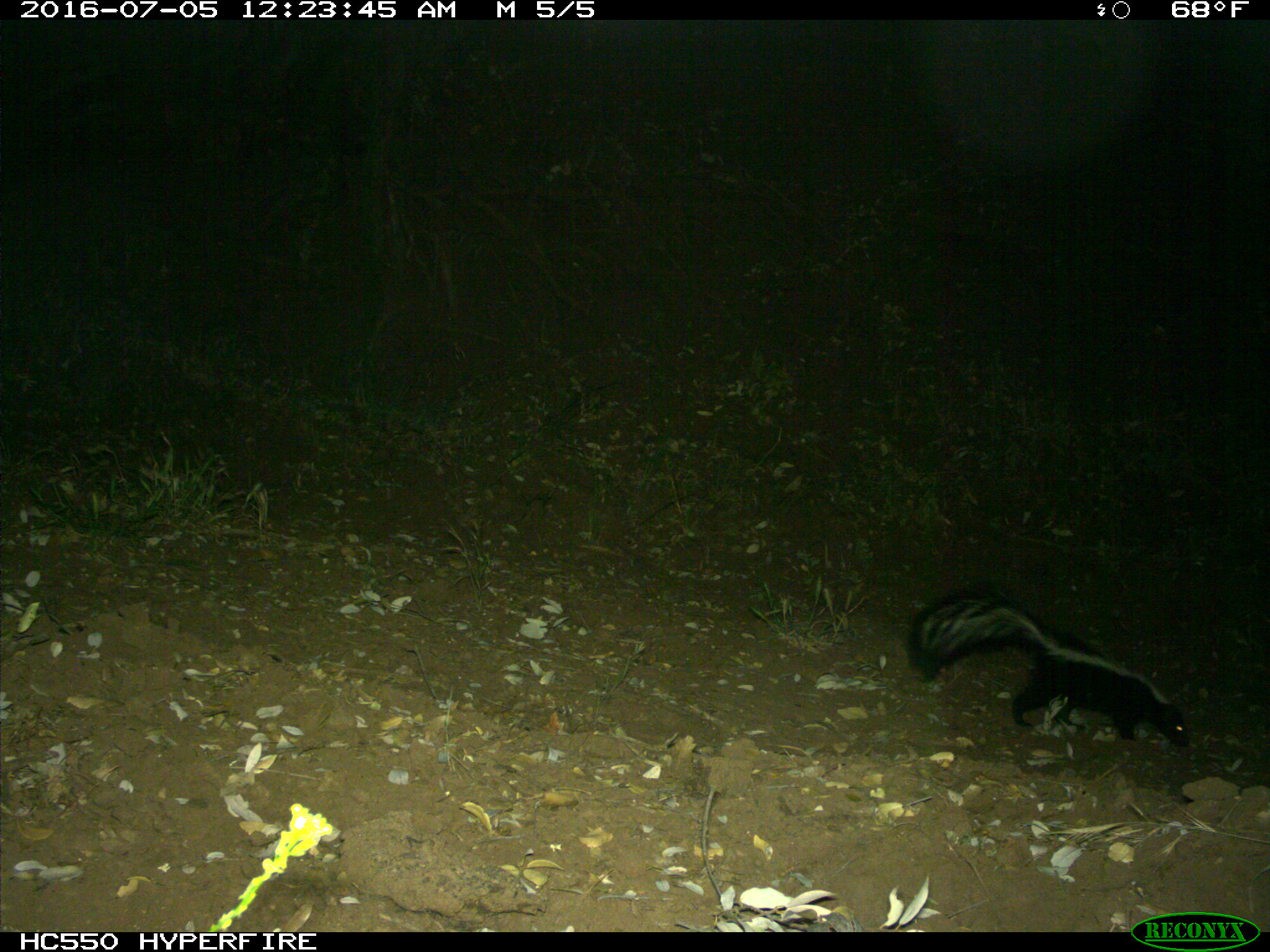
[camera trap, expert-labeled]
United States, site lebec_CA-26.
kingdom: Animalia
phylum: Chordata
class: Mammalia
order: Carnivora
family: Mephitidae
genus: Mephitis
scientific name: Mephitis mephitis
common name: striped skunk